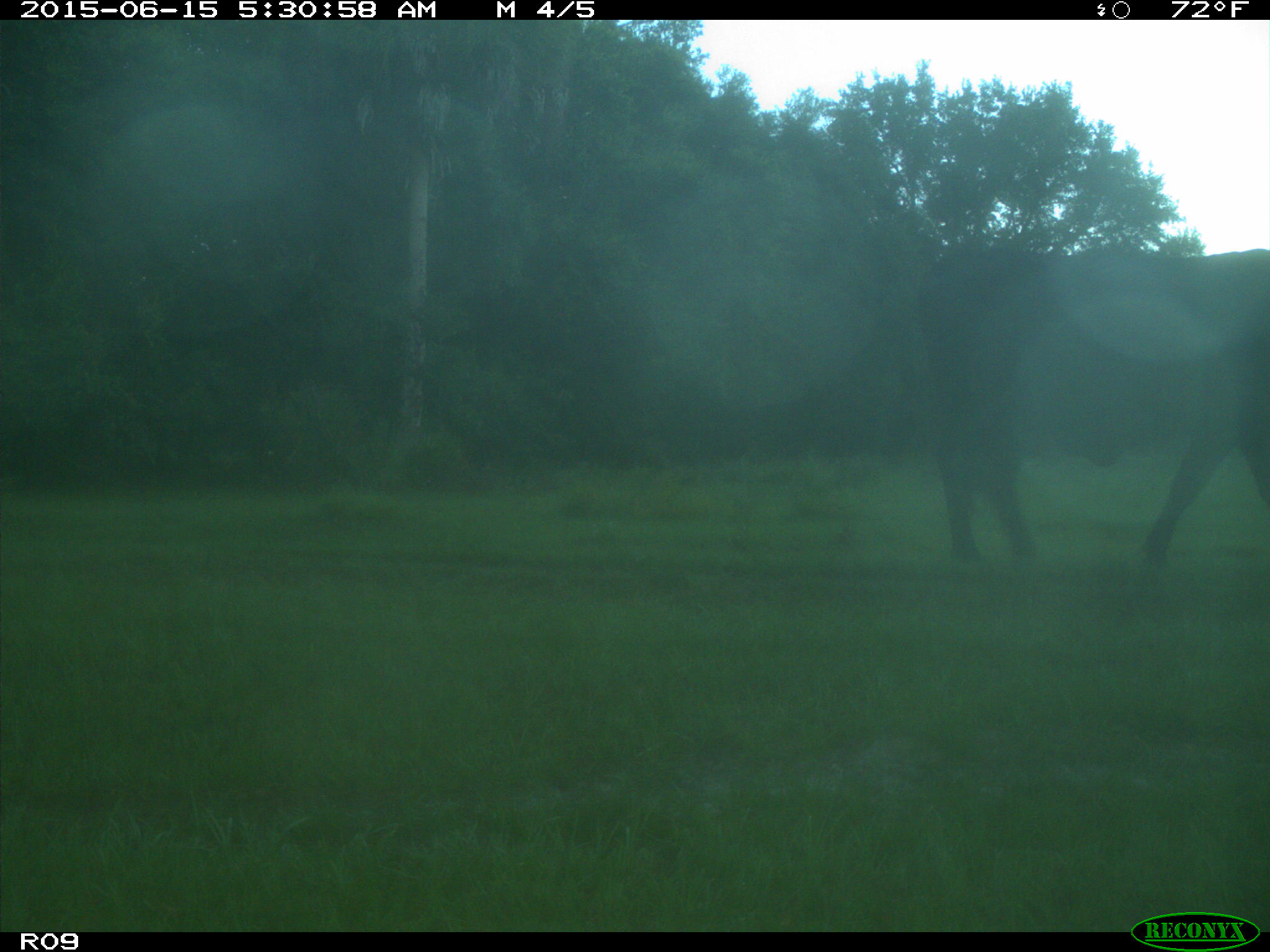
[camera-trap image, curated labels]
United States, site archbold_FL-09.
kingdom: Animalia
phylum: Chordata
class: Mammalia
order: Artiodactyla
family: Bovidae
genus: Bos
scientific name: Bos taurus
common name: domestic cow